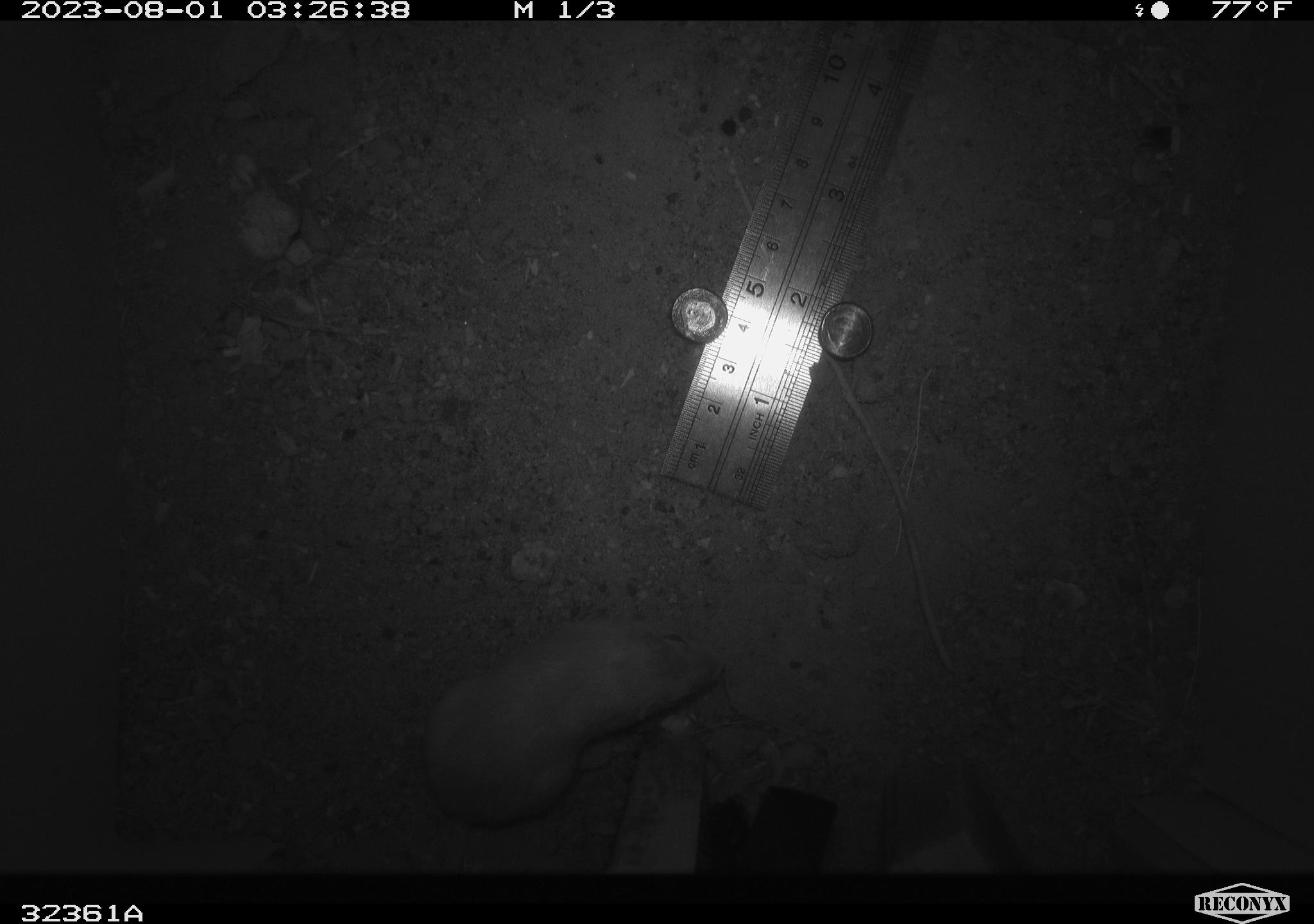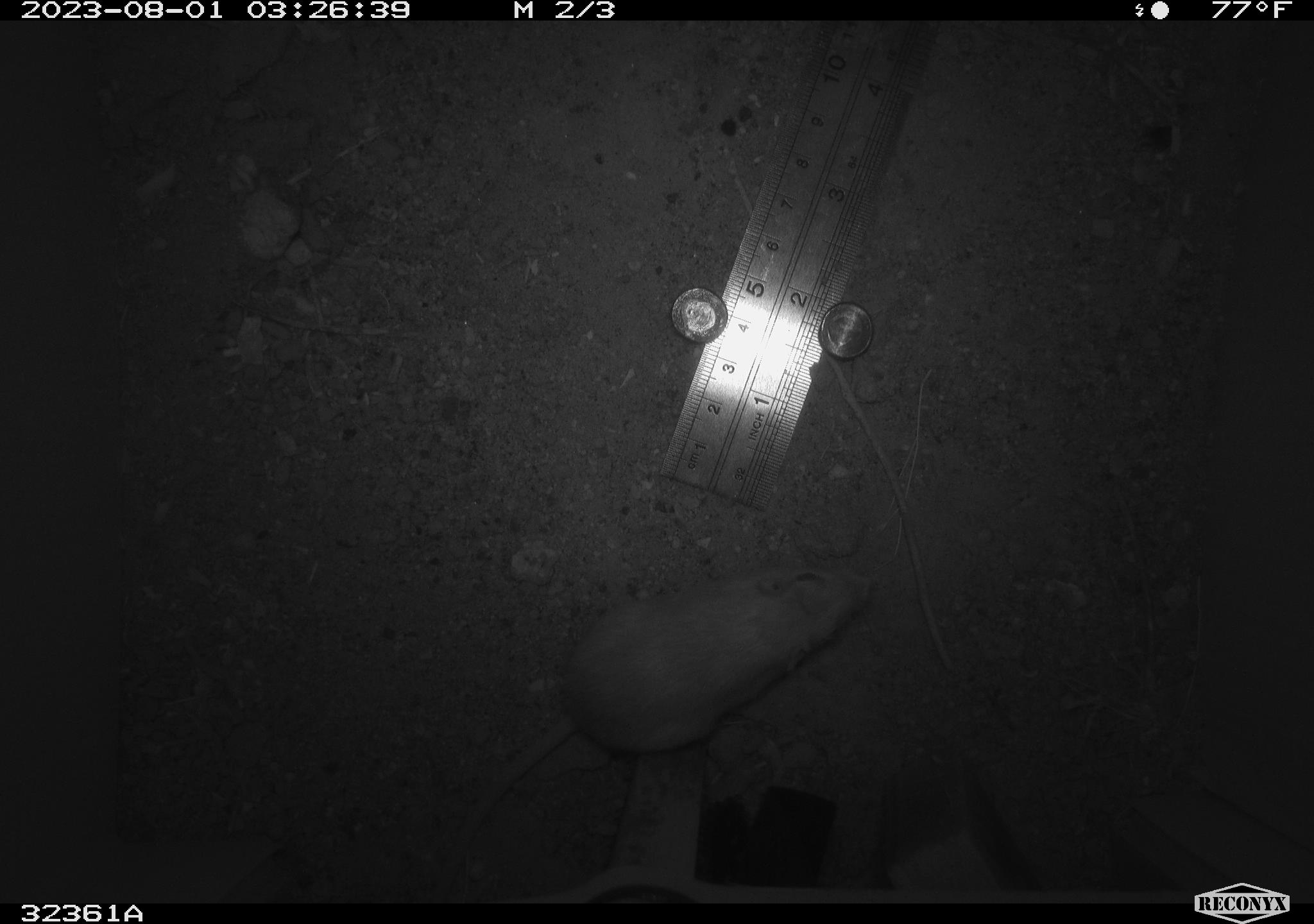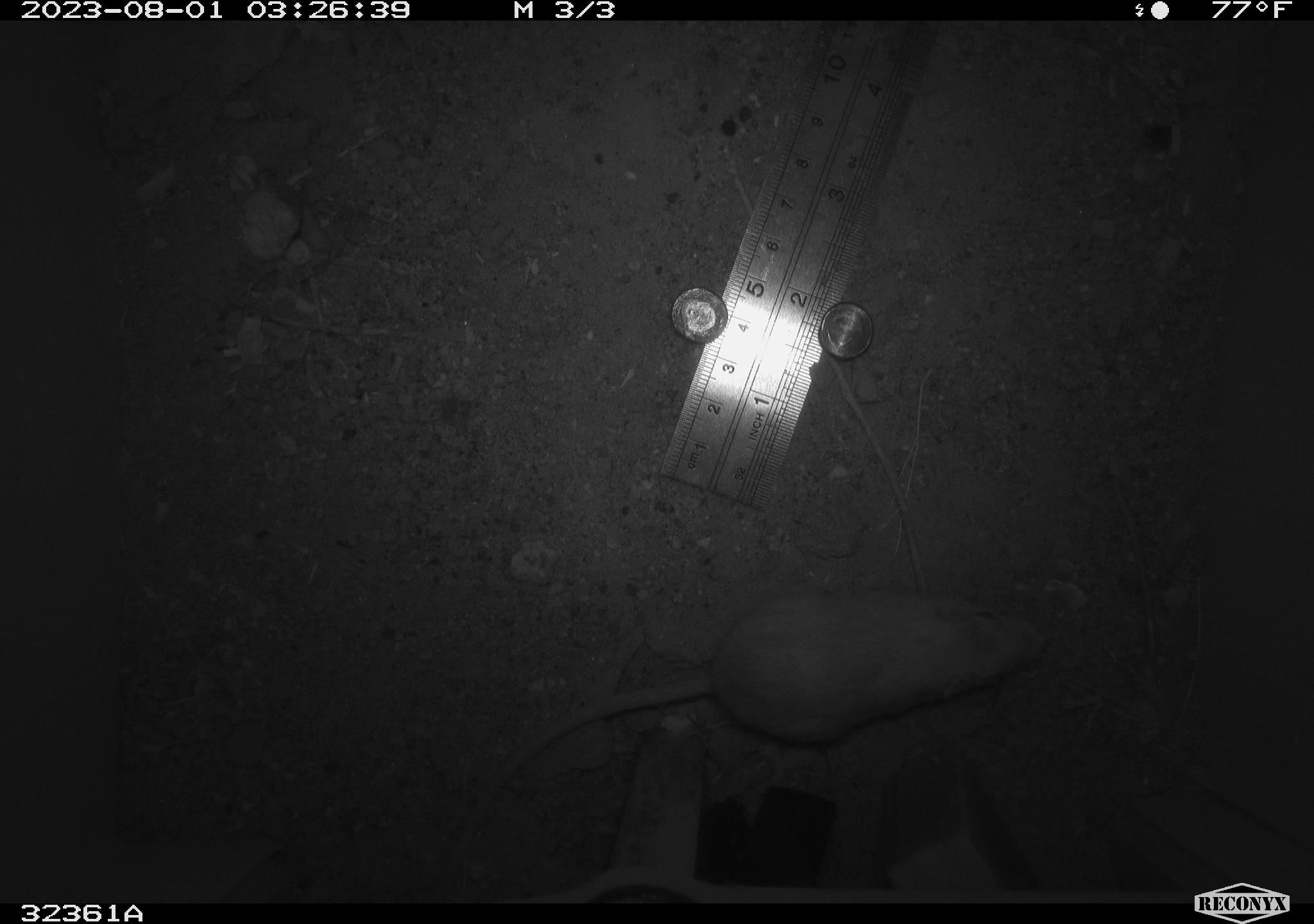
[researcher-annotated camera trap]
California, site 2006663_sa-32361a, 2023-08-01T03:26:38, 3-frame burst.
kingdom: Animalia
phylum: Chordata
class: Mammalia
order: Rodentia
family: Heteromyidae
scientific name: Heteromyidae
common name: kangaroo rats and pocket mice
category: heteromyidae family